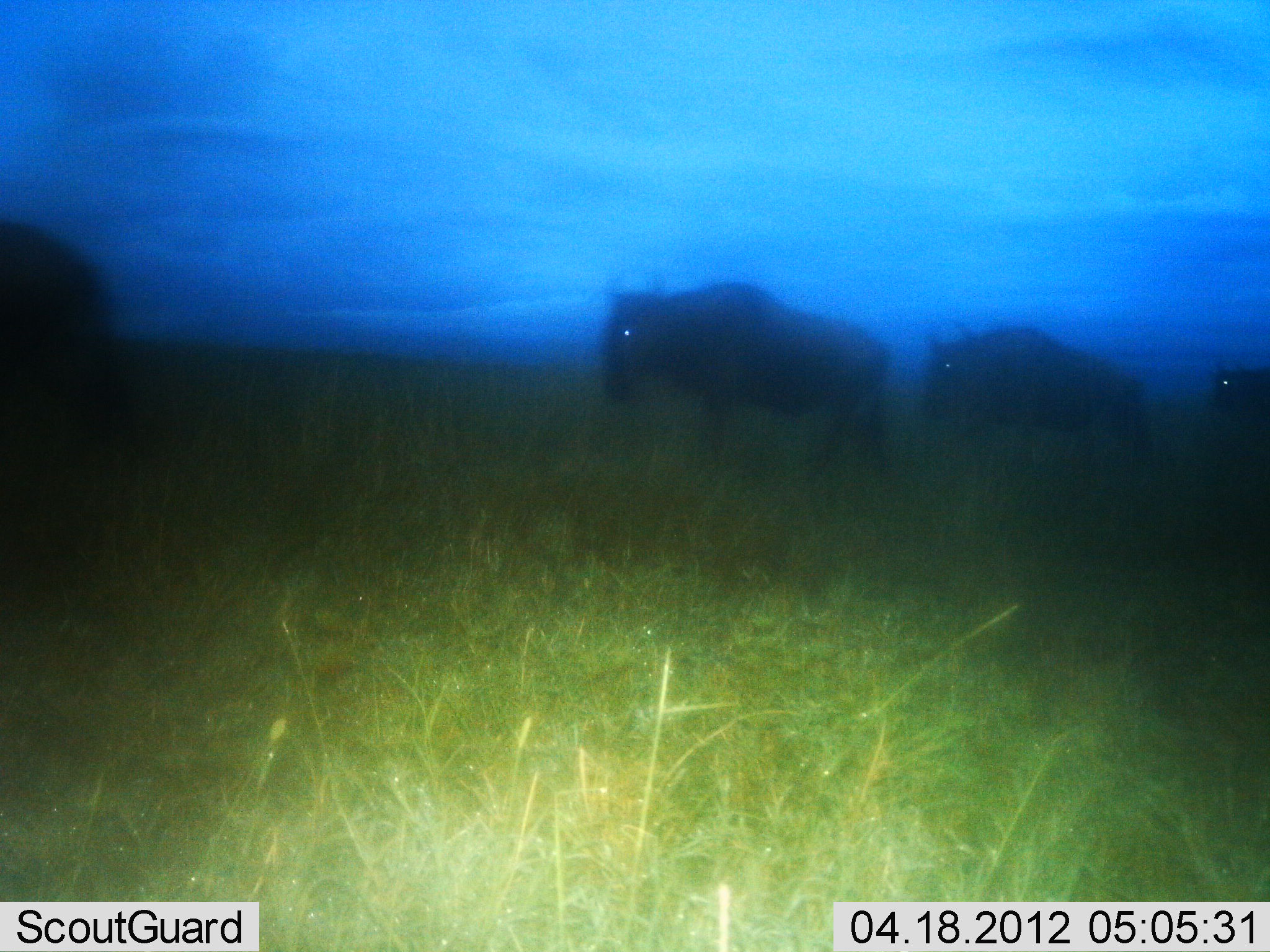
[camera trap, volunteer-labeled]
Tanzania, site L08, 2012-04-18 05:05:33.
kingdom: Animalia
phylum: Chordata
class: Mammalia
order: Artiodactyla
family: Bovidae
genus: Connochaetes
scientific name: Connochaetes taurinus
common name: blue wildebeest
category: wildebeest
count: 4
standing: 6%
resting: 0%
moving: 94%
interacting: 0%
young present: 0%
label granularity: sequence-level